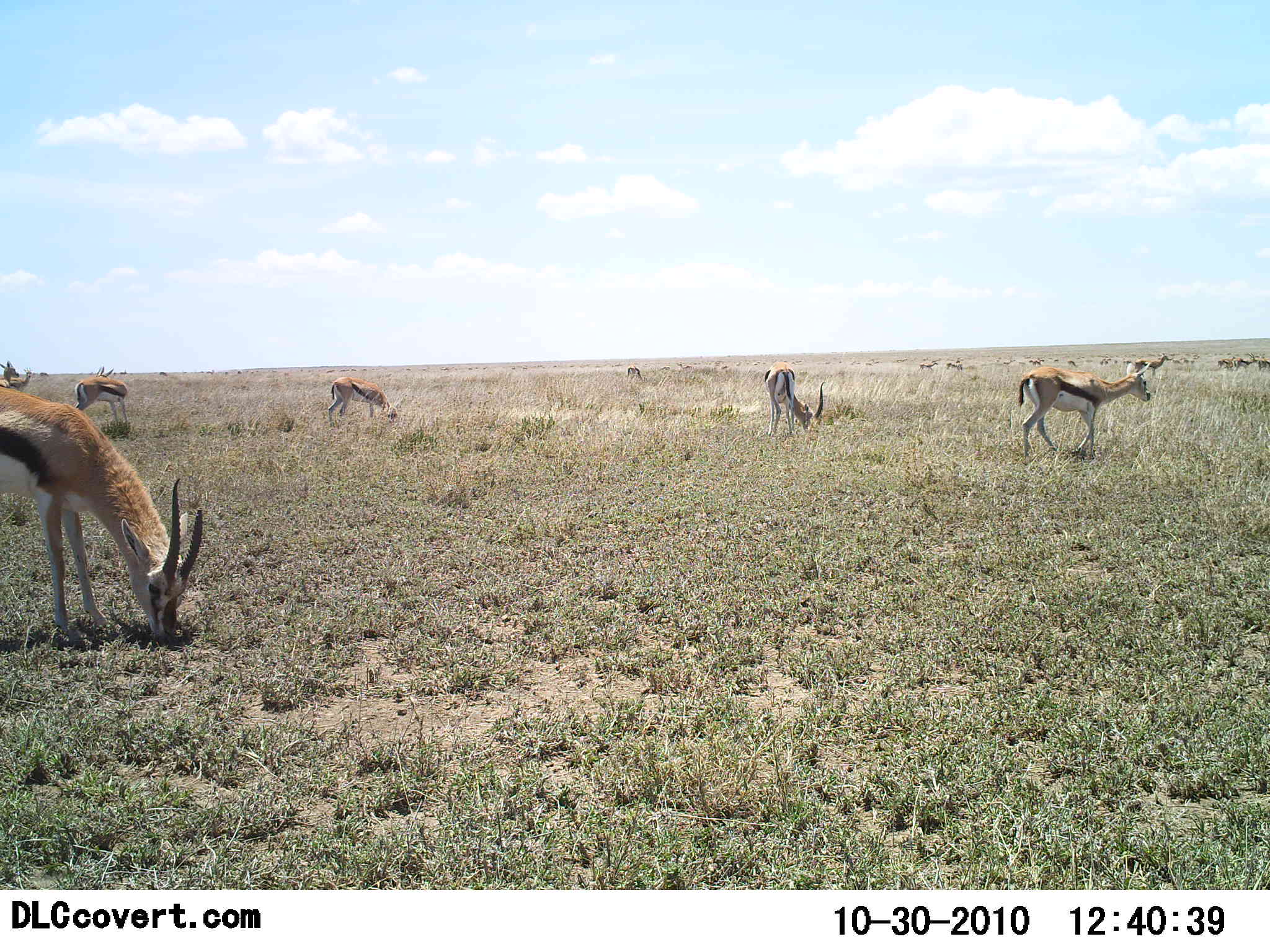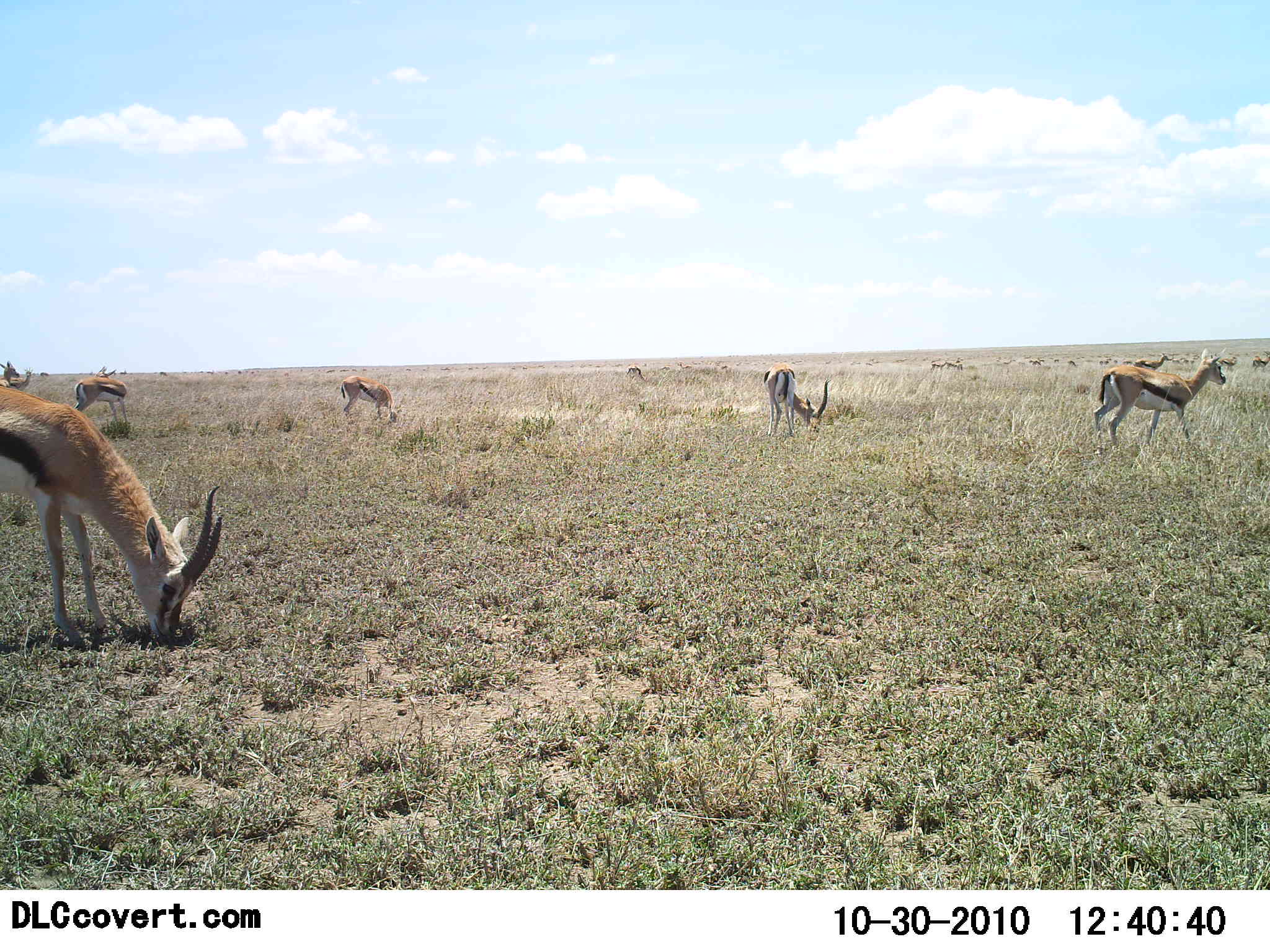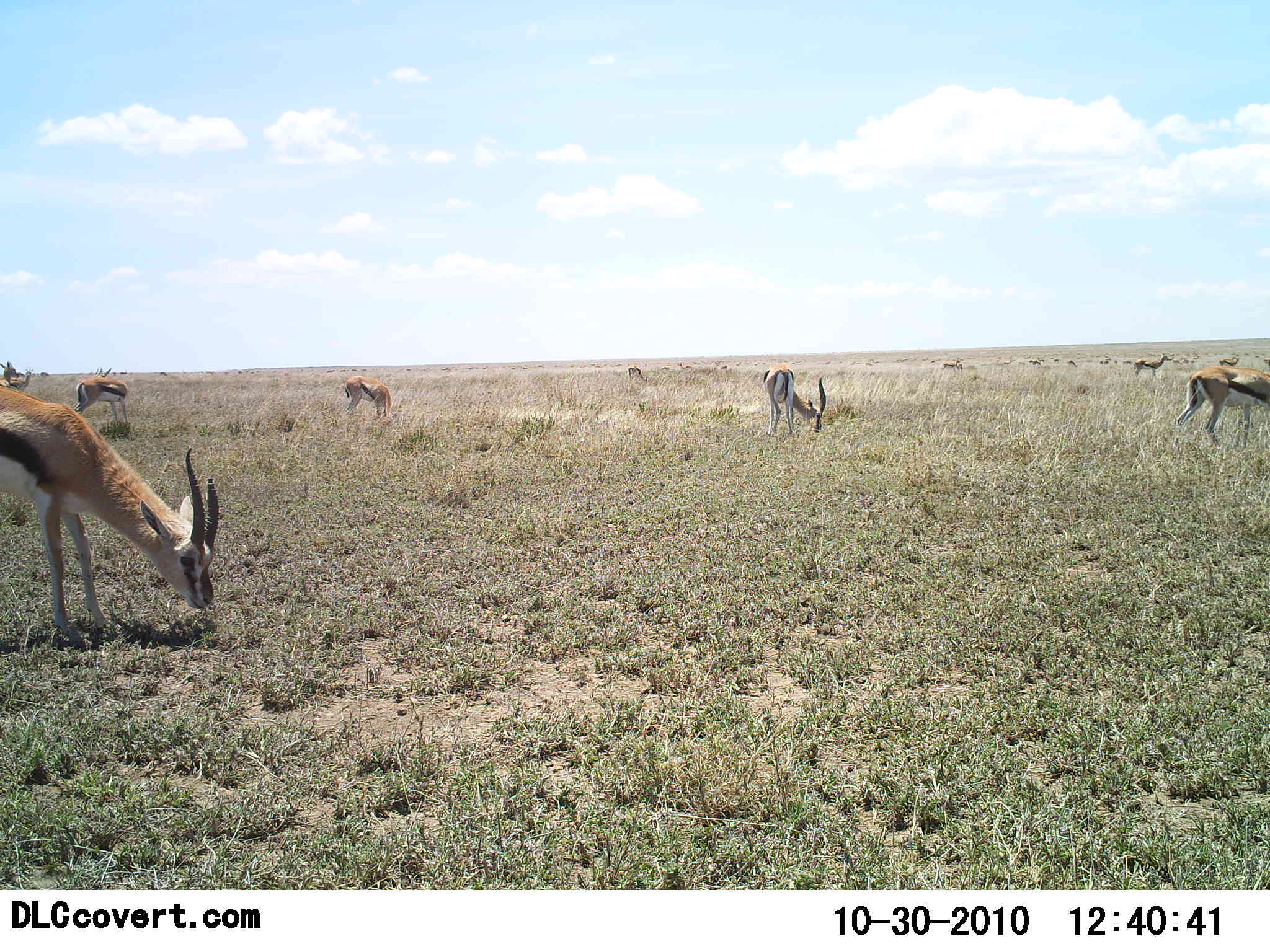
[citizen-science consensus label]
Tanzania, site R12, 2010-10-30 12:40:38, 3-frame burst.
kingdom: Animalia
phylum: Chordata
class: Mammalia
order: Artiodactyla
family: Bovidae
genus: Eudorcas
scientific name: Eudorcas thomsonii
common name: thomson's gazelle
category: gazellethomsons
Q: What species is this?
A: Gazellethomsons (thomson's gazelle) (Eudorcas thomsonii).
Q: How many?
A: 11-50.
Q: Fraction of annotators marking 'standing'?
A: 37%.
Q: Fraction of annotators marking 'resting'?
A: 0%.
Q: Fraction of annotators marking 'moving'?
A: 74%.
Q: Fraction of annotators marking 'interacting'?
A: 0%.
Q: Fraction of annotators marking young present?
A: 0%.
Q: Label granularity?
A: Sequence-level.